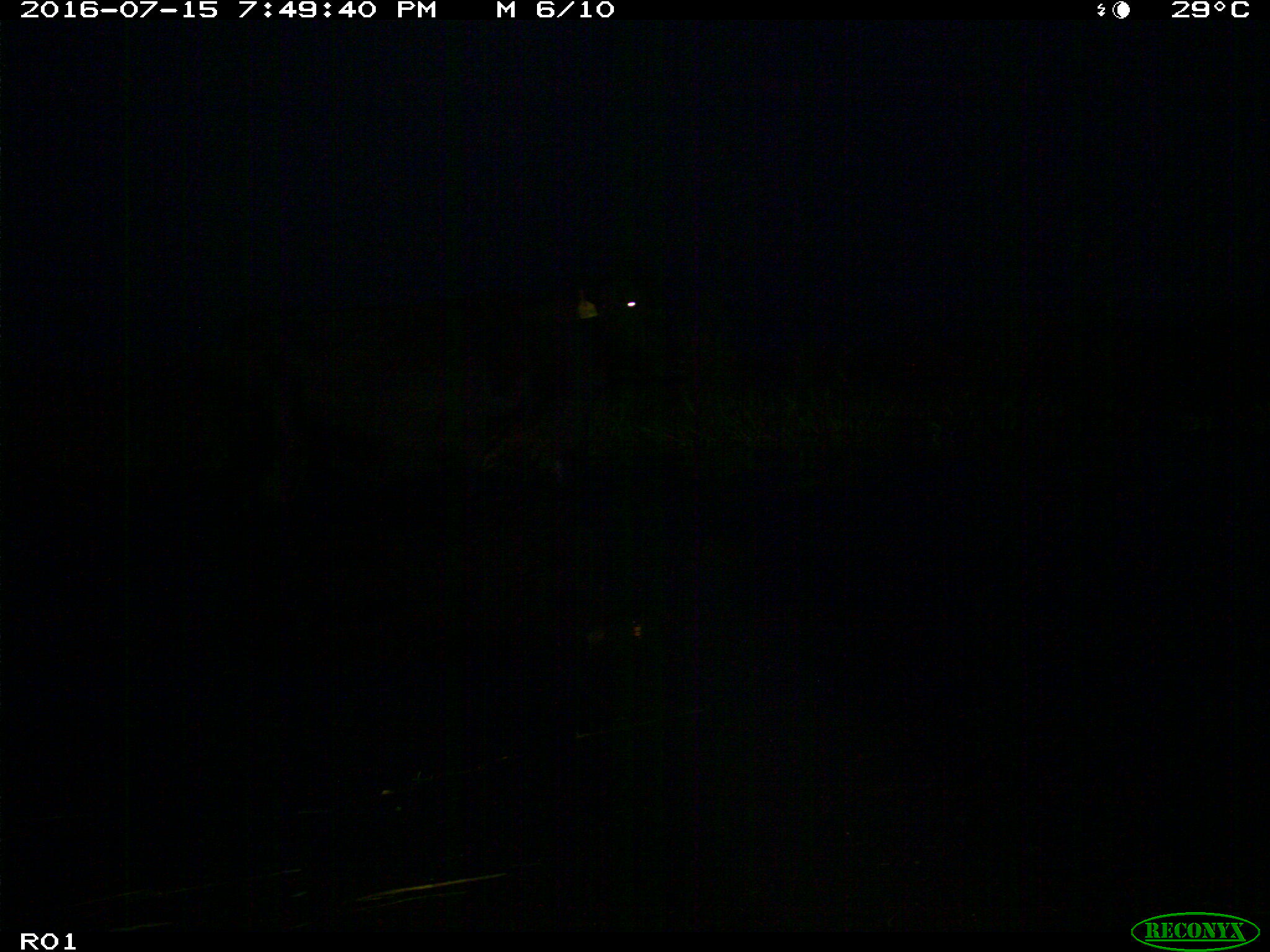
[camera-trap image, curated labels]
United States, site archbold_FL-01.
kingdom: Animalia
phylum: Chordata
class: Mammalia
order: Artiodactyla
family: Bovidae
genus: Bos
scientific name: Bos taurus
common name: domestic cow